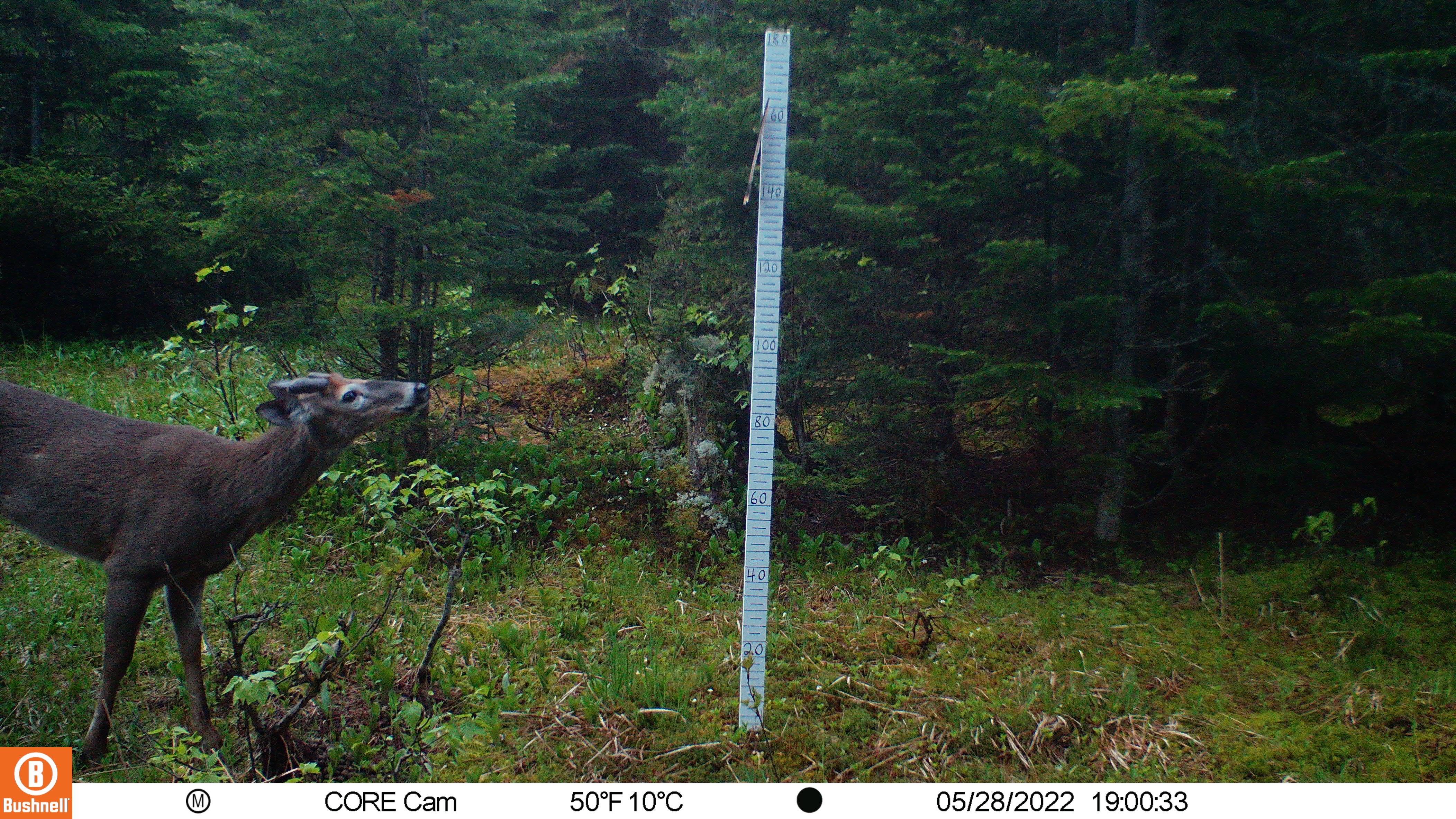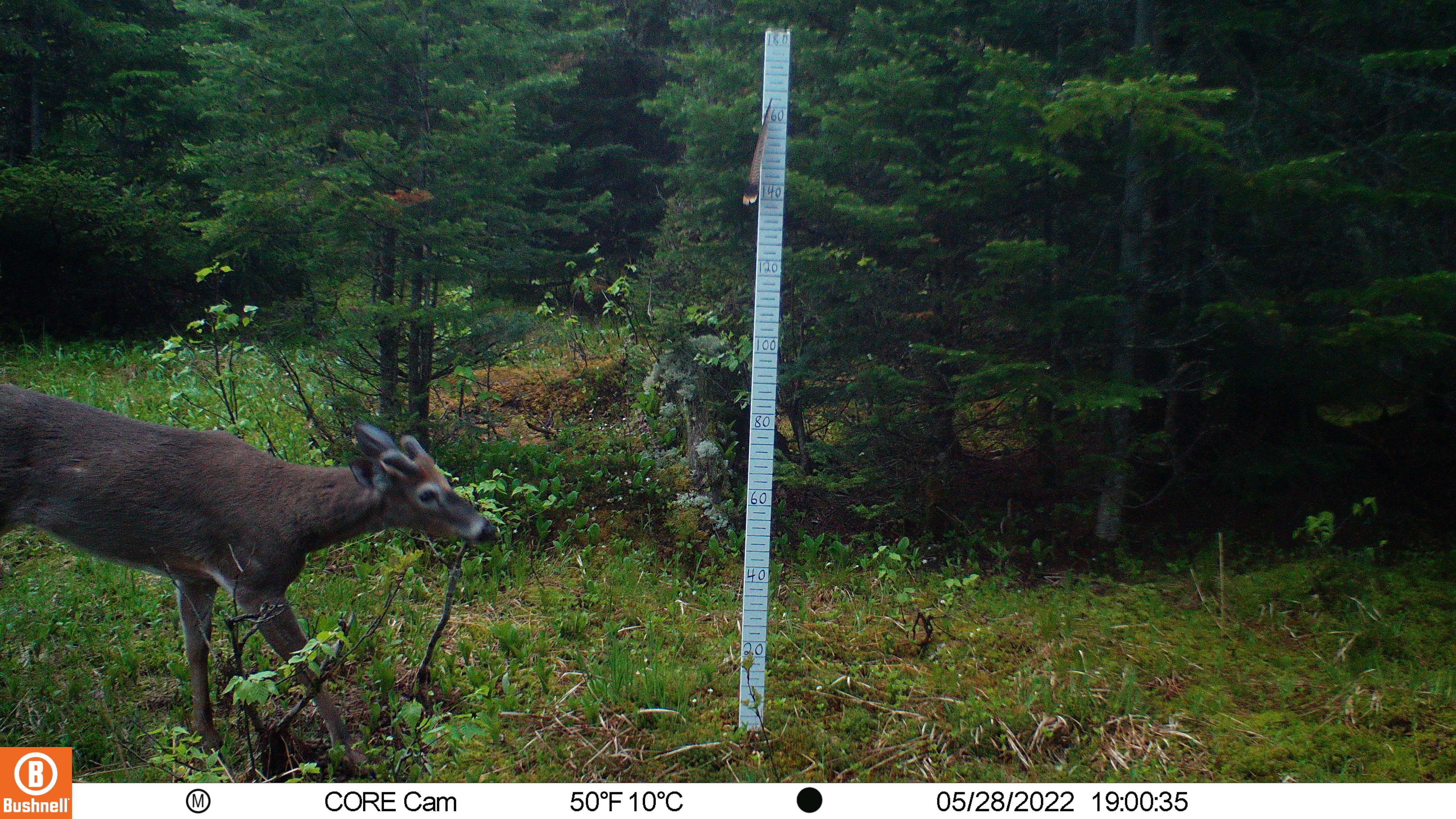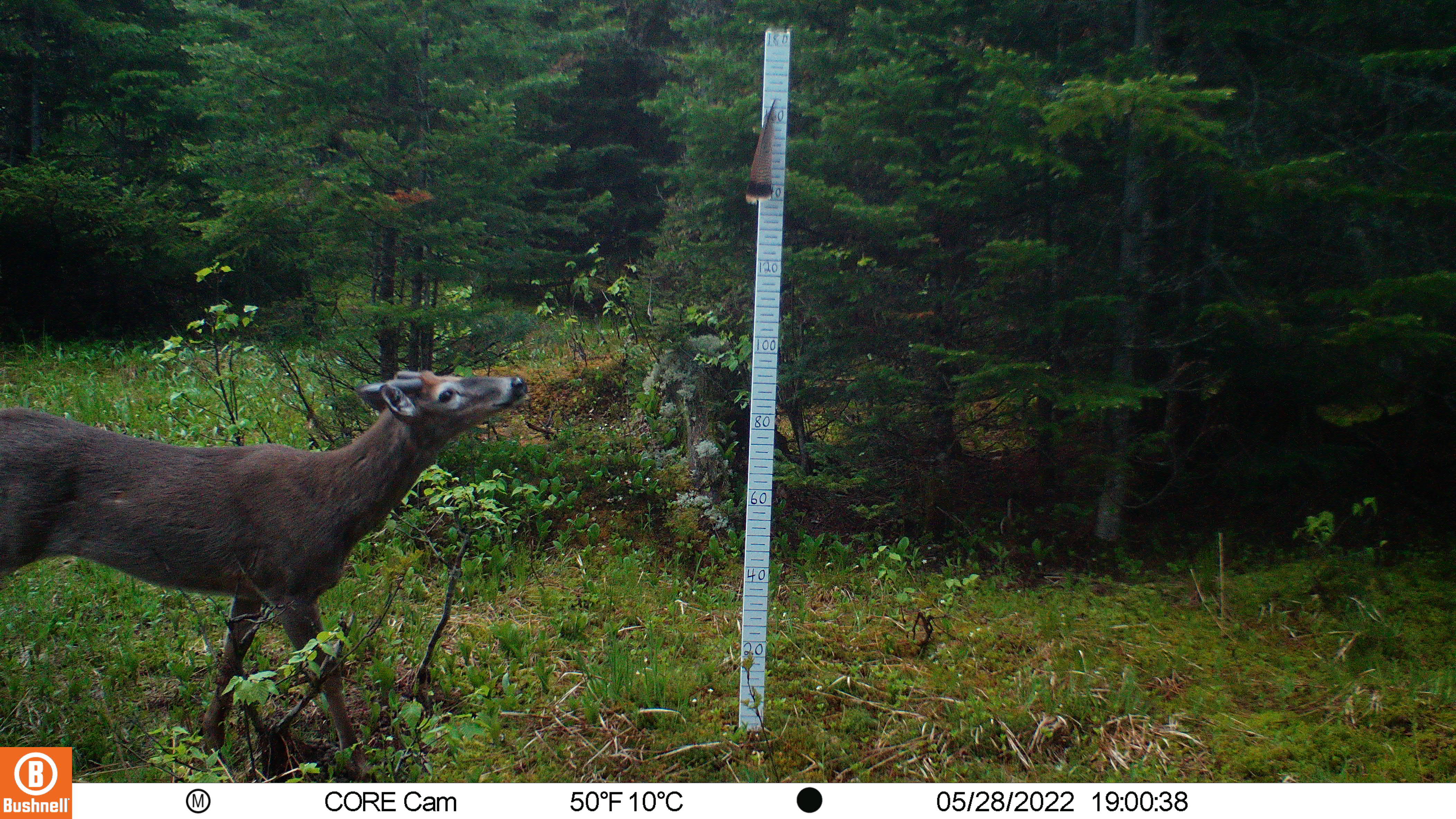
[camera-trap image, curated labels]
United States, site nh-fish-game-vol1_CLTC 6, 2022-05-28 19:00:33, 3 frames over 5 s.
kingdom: Animalia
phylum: Chordata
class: Mammalia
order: Artiodactyla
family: Cervidae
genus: Odocoileus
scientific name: Odocoileus virginianus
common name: white-tailed deer